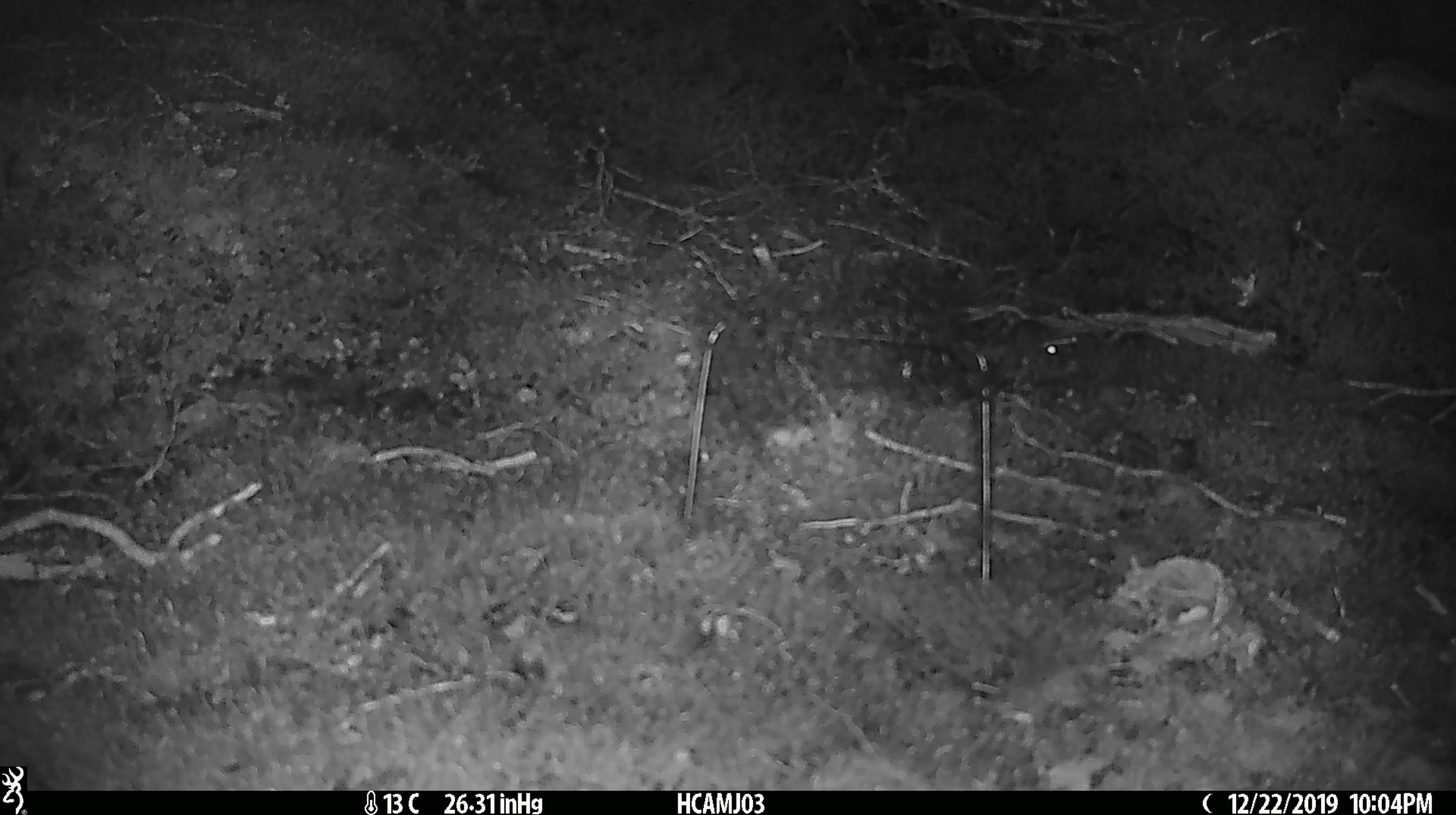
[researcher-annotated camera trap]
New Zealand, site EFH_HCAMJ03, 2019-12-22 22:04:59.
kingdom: Animalia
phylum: Chordata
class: Mammalia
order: Rodentia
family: Muridae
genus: Mus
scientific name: Mus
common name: mouse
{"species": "mouse (Mus)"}